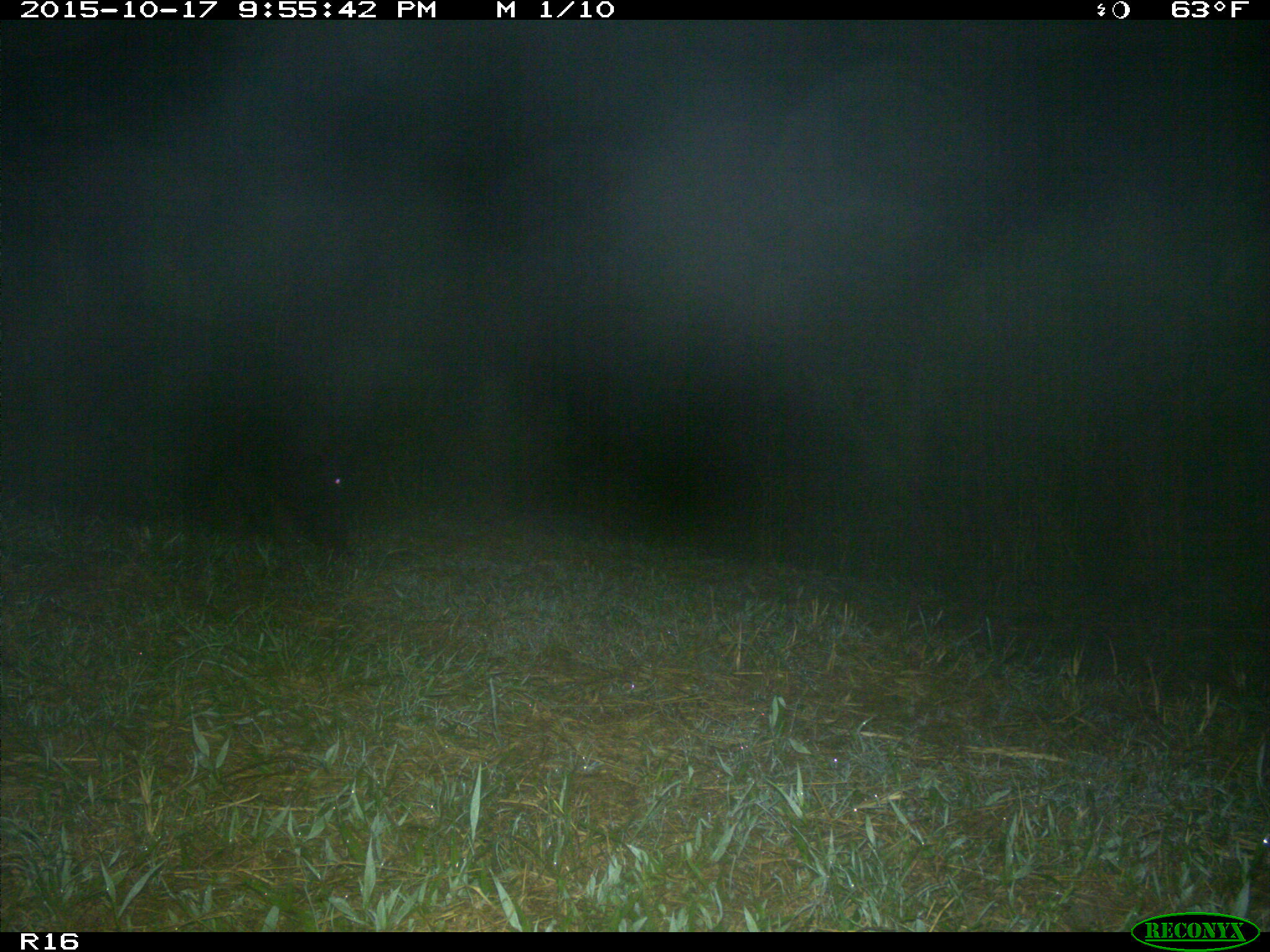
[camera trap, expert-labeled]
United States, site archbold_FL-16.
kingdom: Animalia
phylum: Chordata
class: Mammalia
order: Artiodactyla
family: Suidae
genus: Sus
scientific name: Sus scrofa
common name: wild boar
Sus scrofa (wild boar).